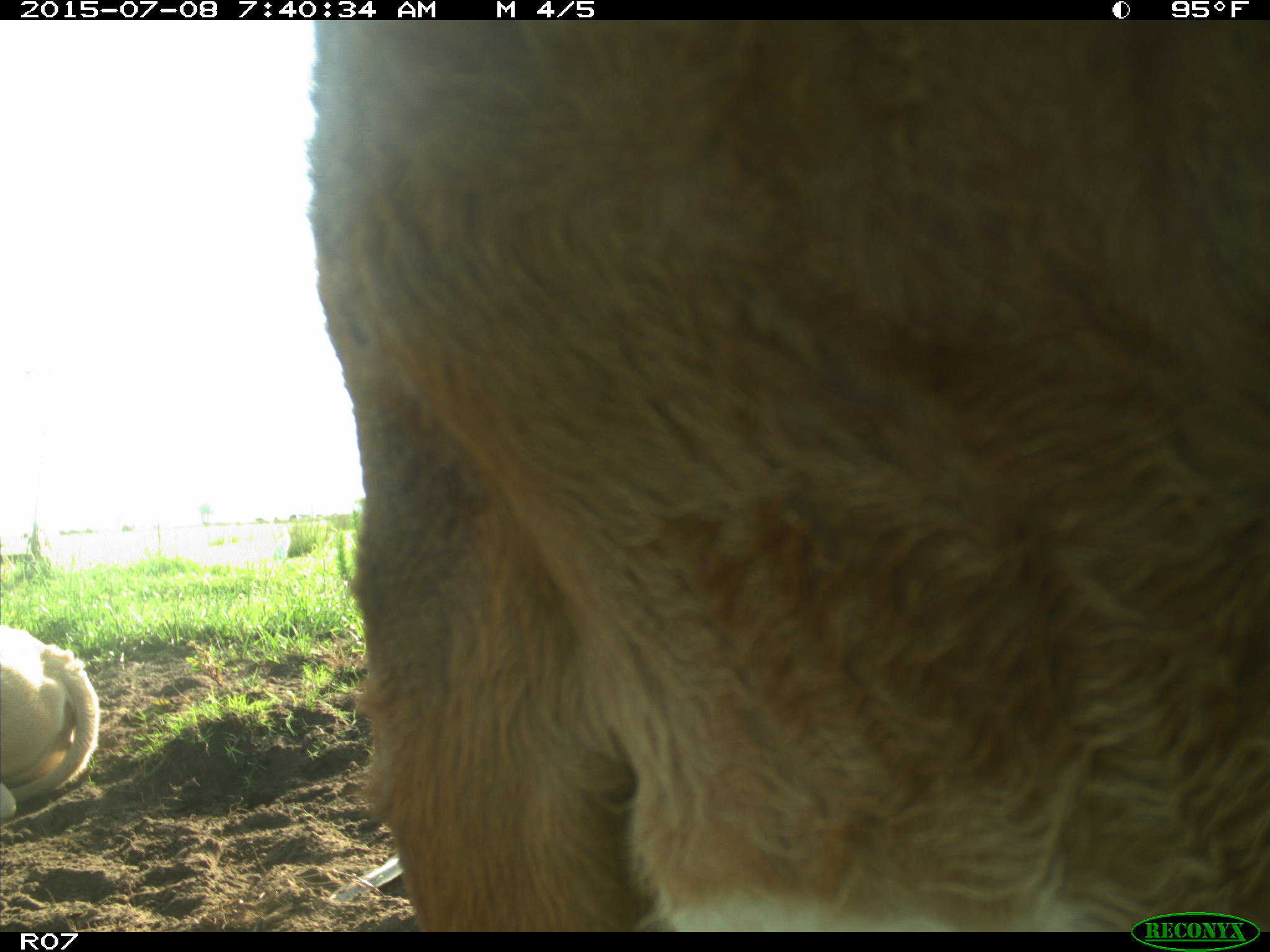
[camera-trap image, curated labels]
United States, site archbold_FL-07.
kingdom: Animalia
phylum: Chordata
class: Mammalia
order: Artiodactyla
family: Bovidae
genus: Bos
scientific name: Bos taurus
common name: domestic cow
Bos taurus (domestic cow).